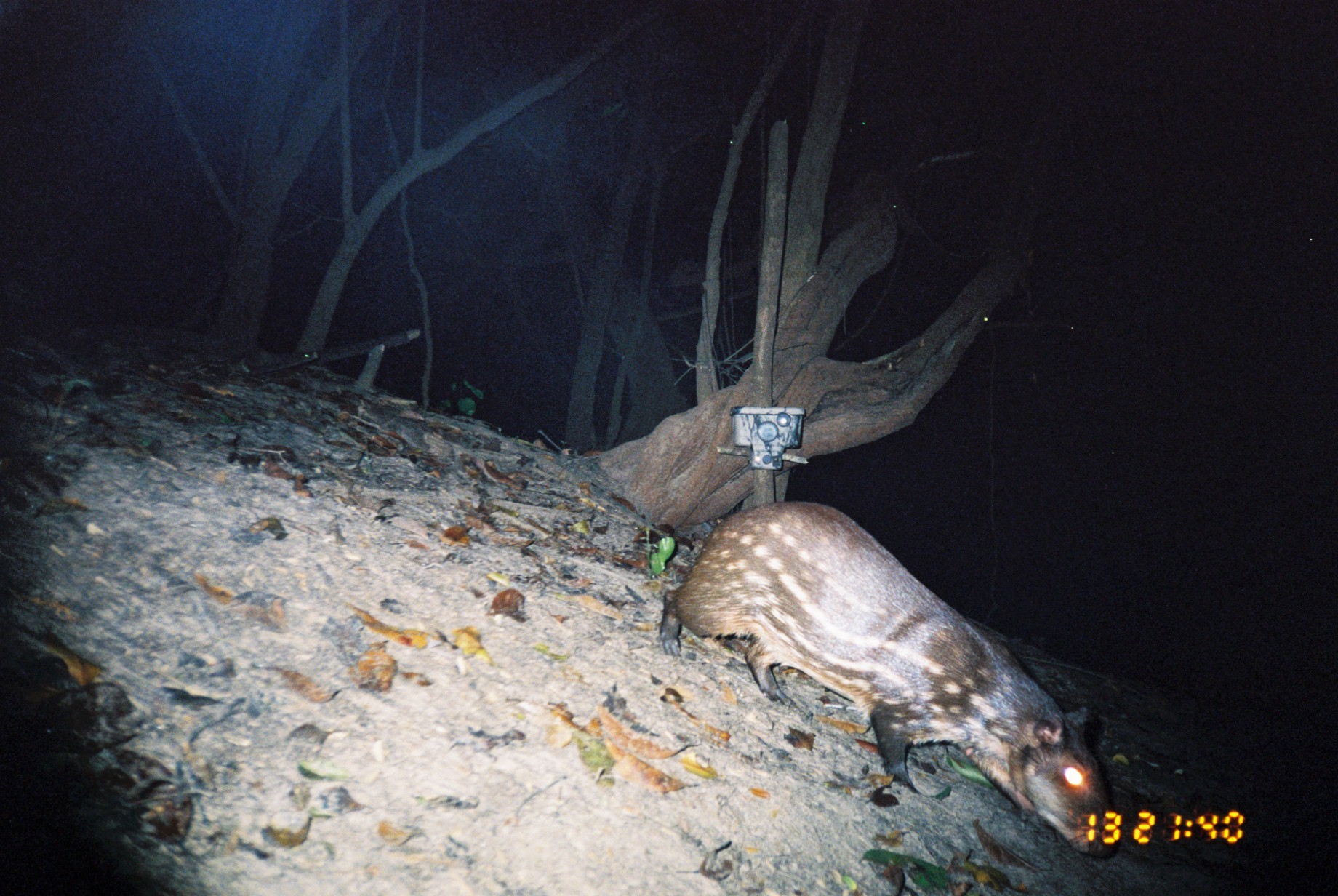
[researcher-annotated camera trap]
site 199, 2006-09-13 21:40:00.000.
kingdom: Animalia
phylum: Chordata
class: Mammalia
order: Rodentia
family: Cuniculidae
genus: Cuniculus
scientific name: Cuniculus paca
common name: spotted paca